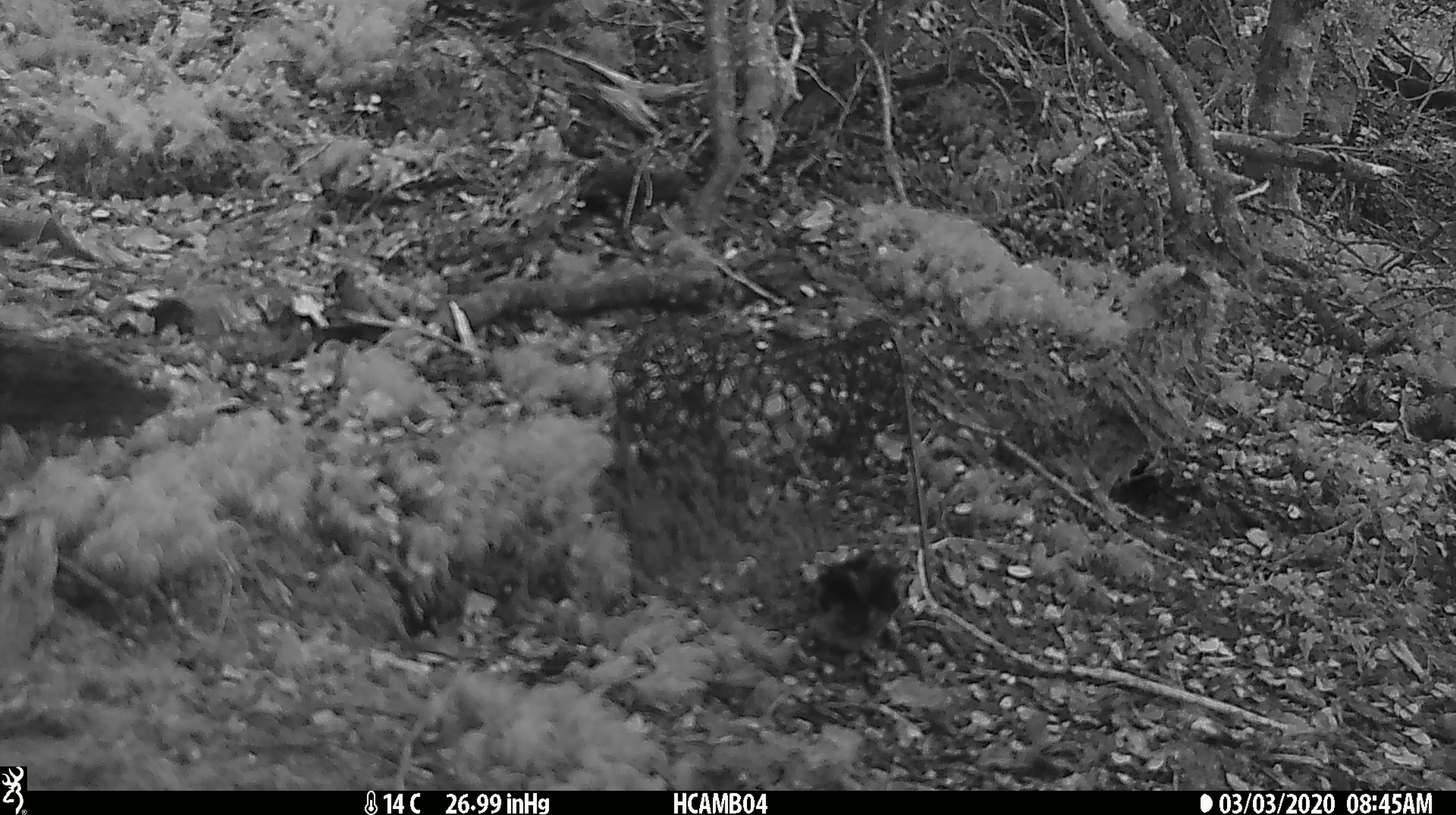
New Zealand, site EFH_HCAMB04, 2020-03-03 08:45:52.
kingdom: Animalia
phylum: Chordata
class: Mammalia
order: Rodentia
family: Muridae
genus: Mus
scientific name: Mus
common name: mouse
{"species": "mouse (Mus)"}